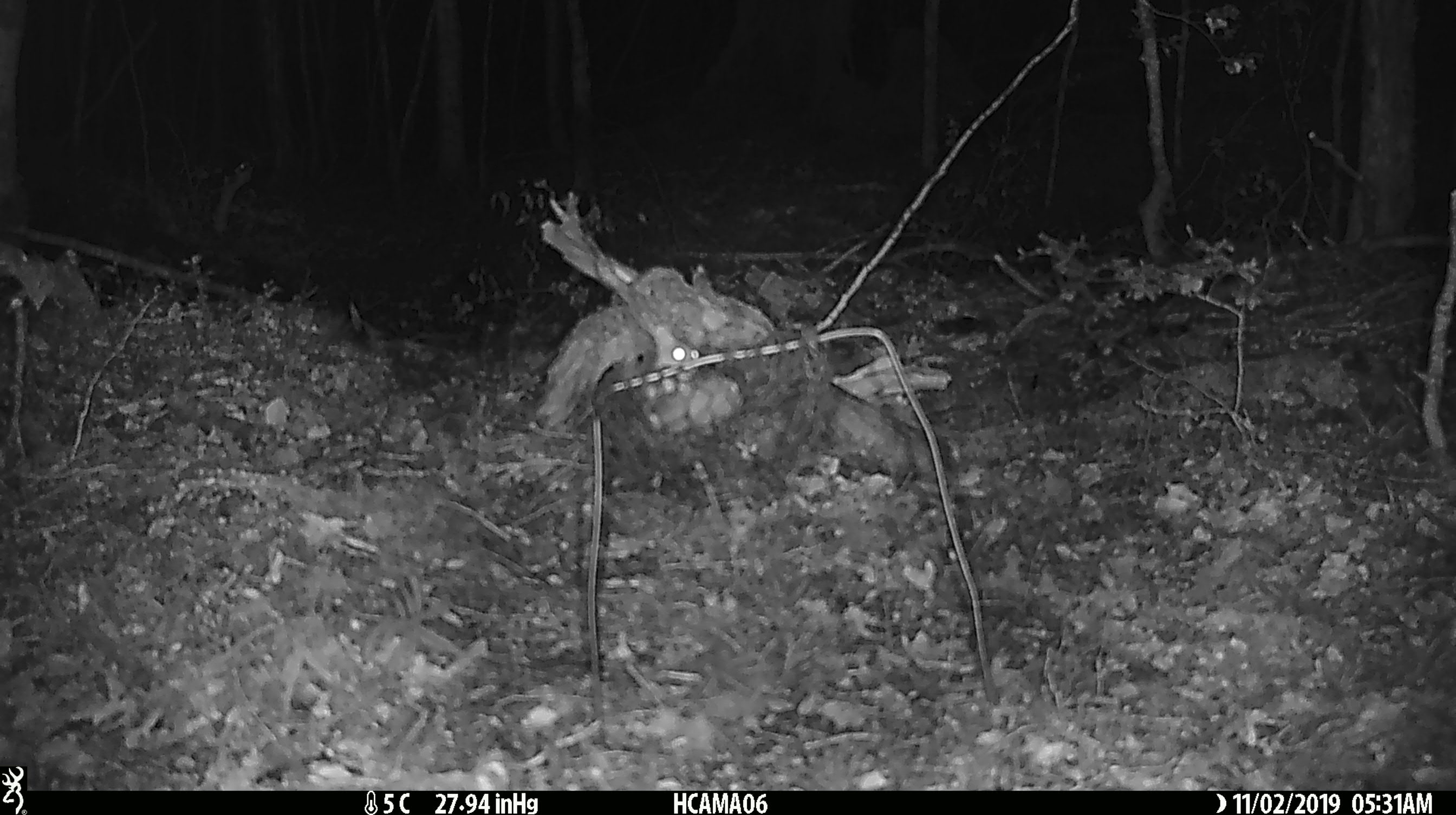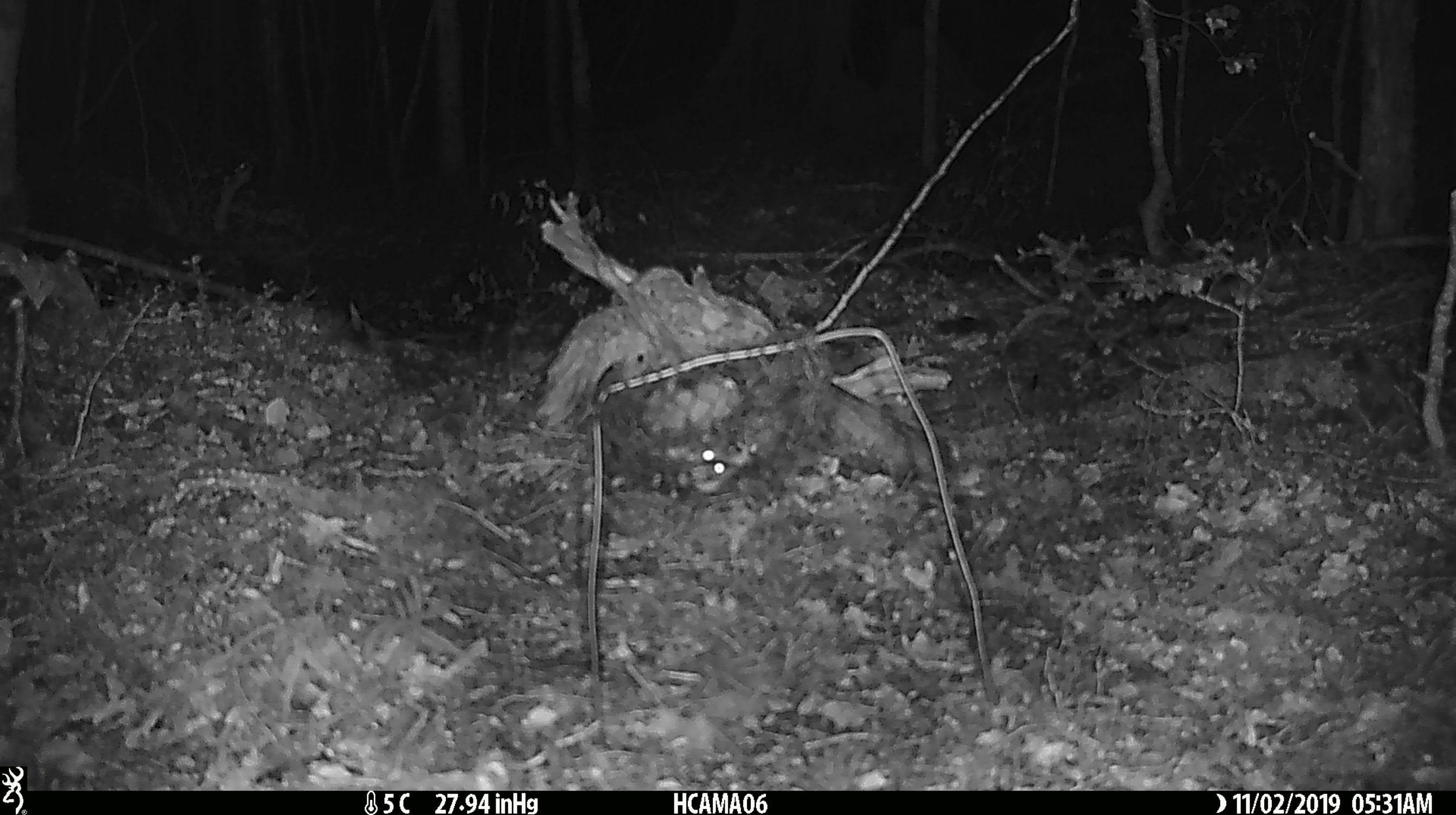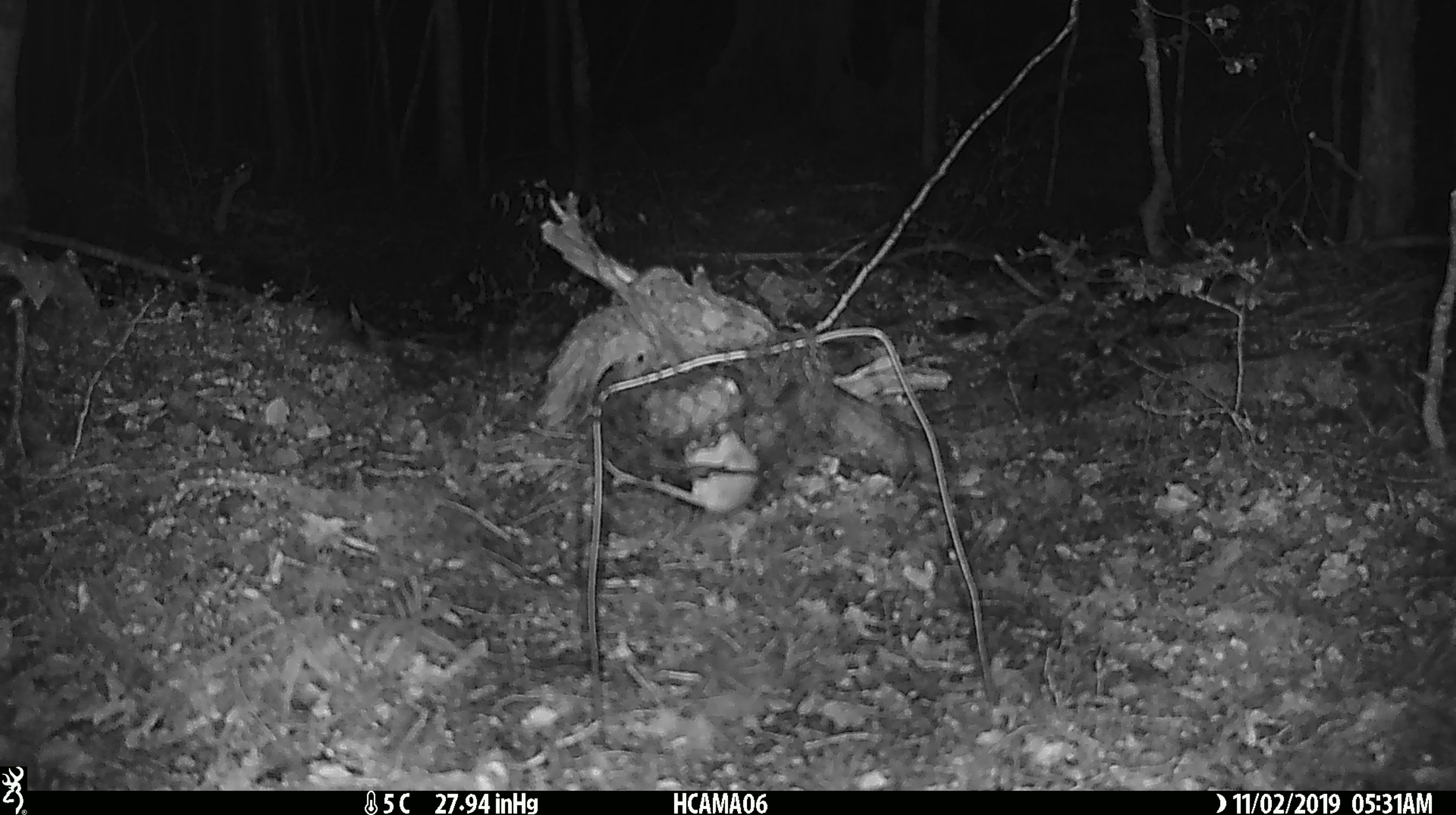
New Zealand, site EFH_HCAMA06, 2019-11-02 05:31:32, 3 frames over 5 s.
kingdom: Animalia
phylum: Chordata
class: Mammalia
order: Rodentia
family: Muridae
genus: Mus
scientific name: Mus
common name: mouse